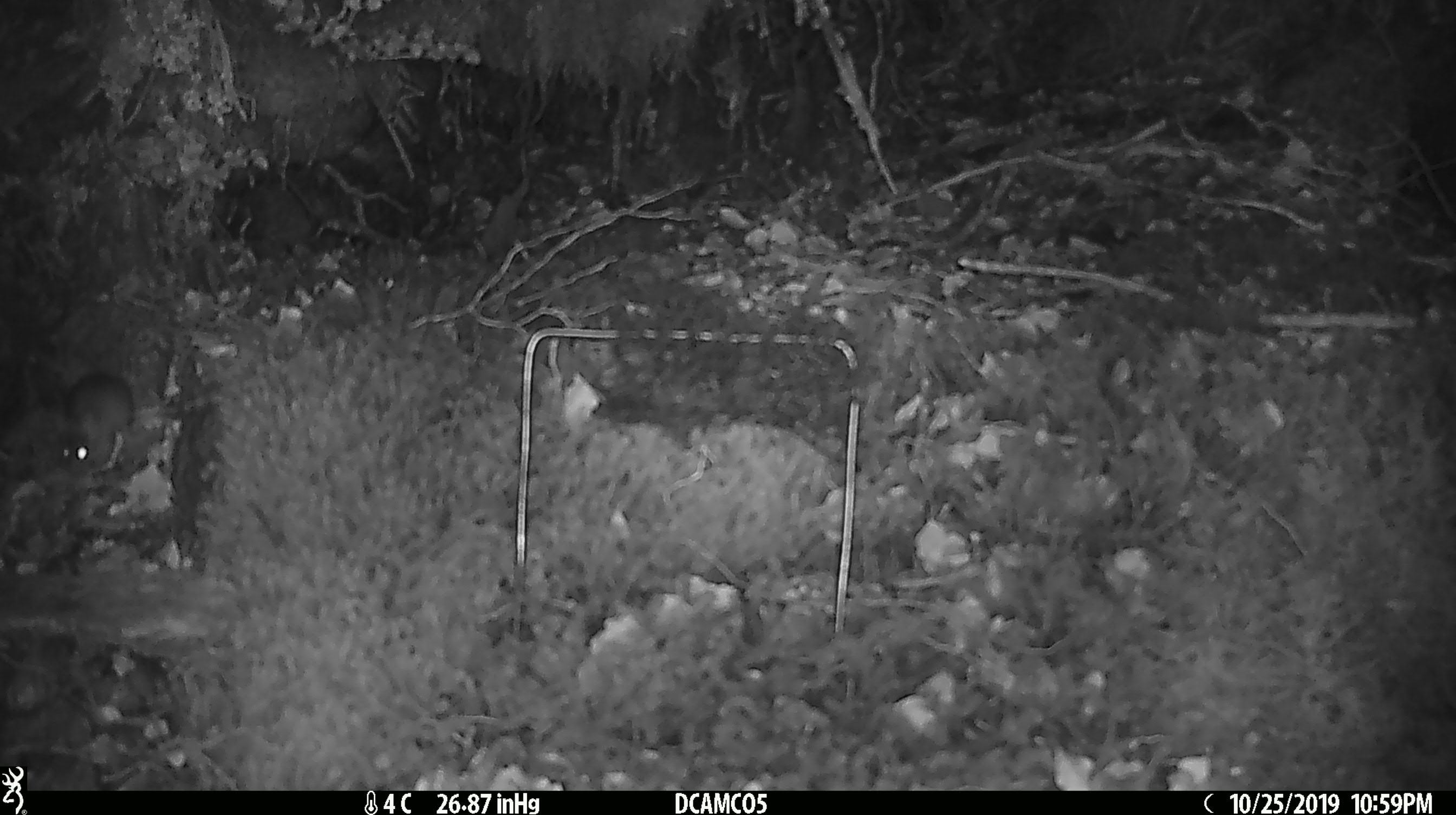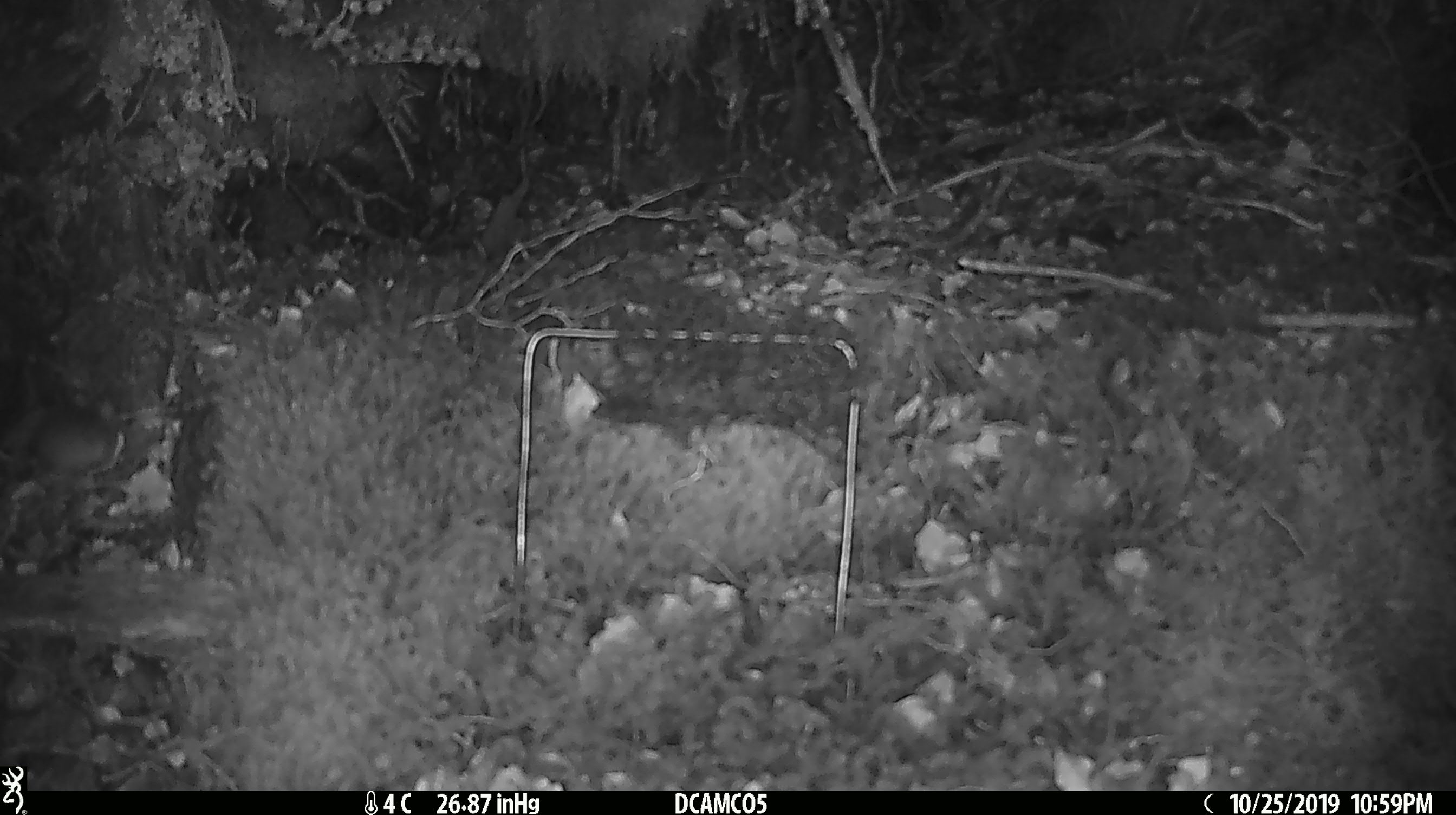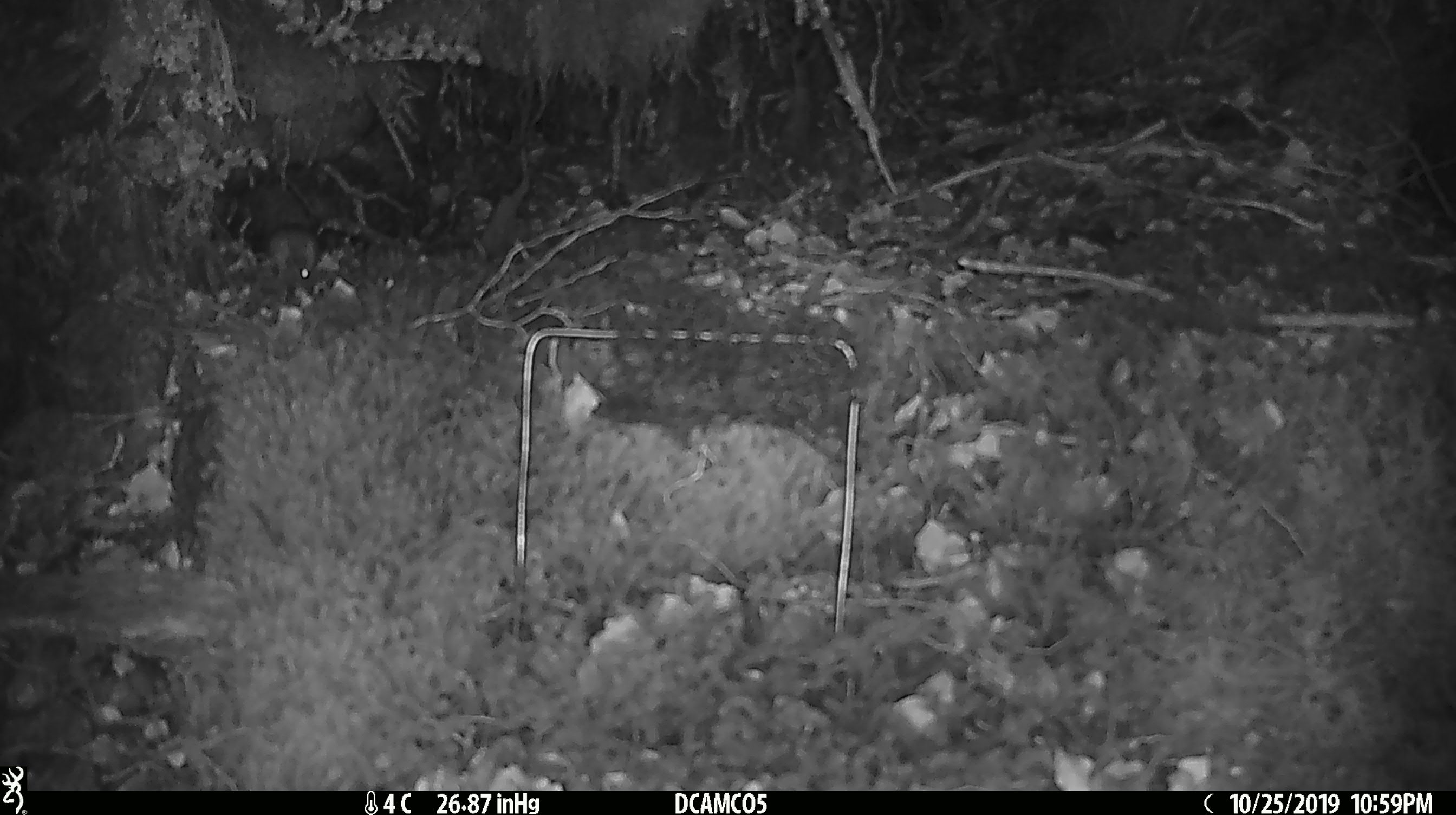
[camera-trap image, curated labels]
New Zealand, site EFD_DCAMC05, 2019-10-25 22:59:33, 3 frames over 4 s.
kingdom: Animalia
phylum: Chordata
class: Mammalia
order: Rodentia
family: Muridae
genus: Mus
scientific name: Mus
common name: mouse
Mouse (Mus).